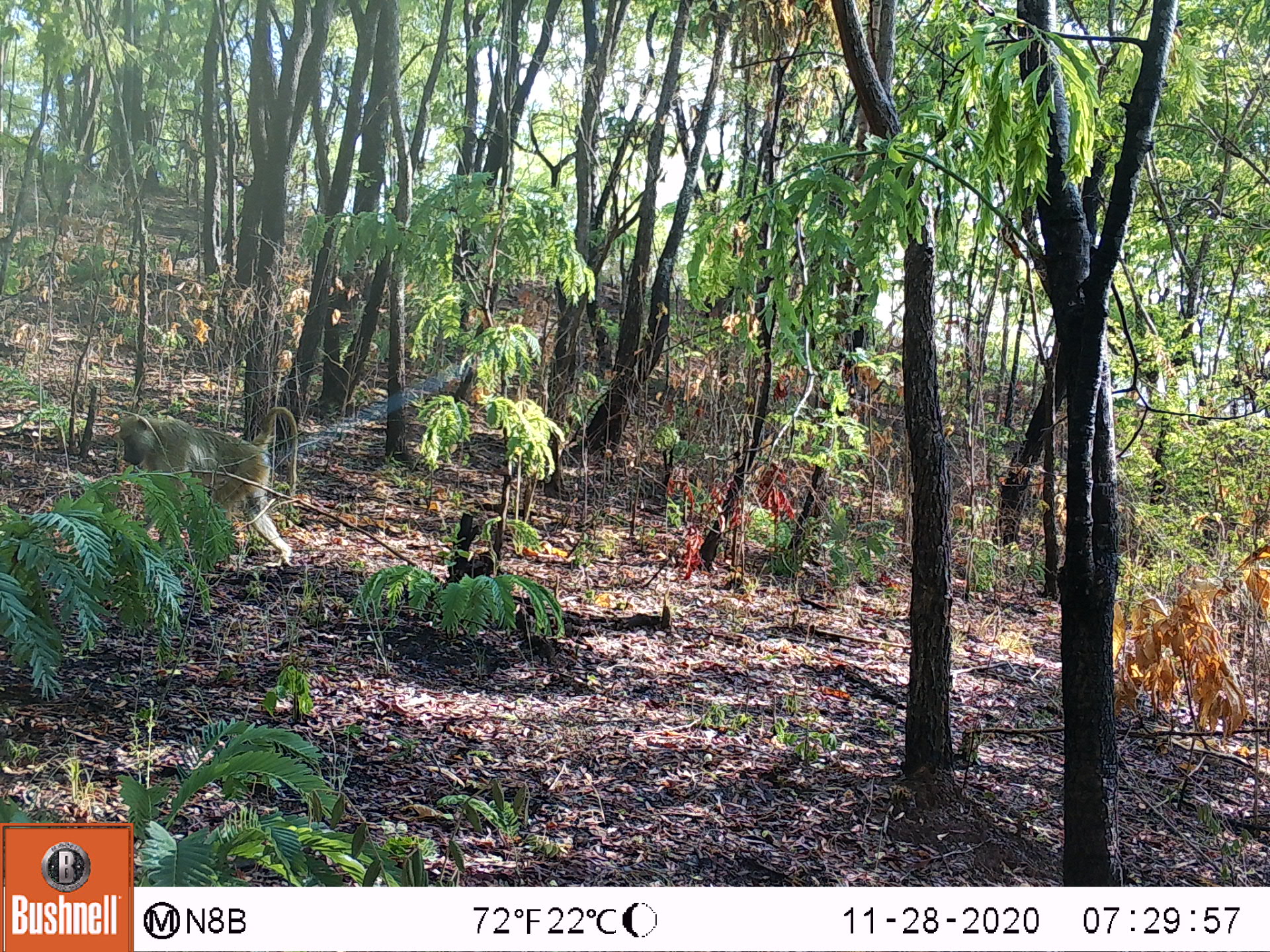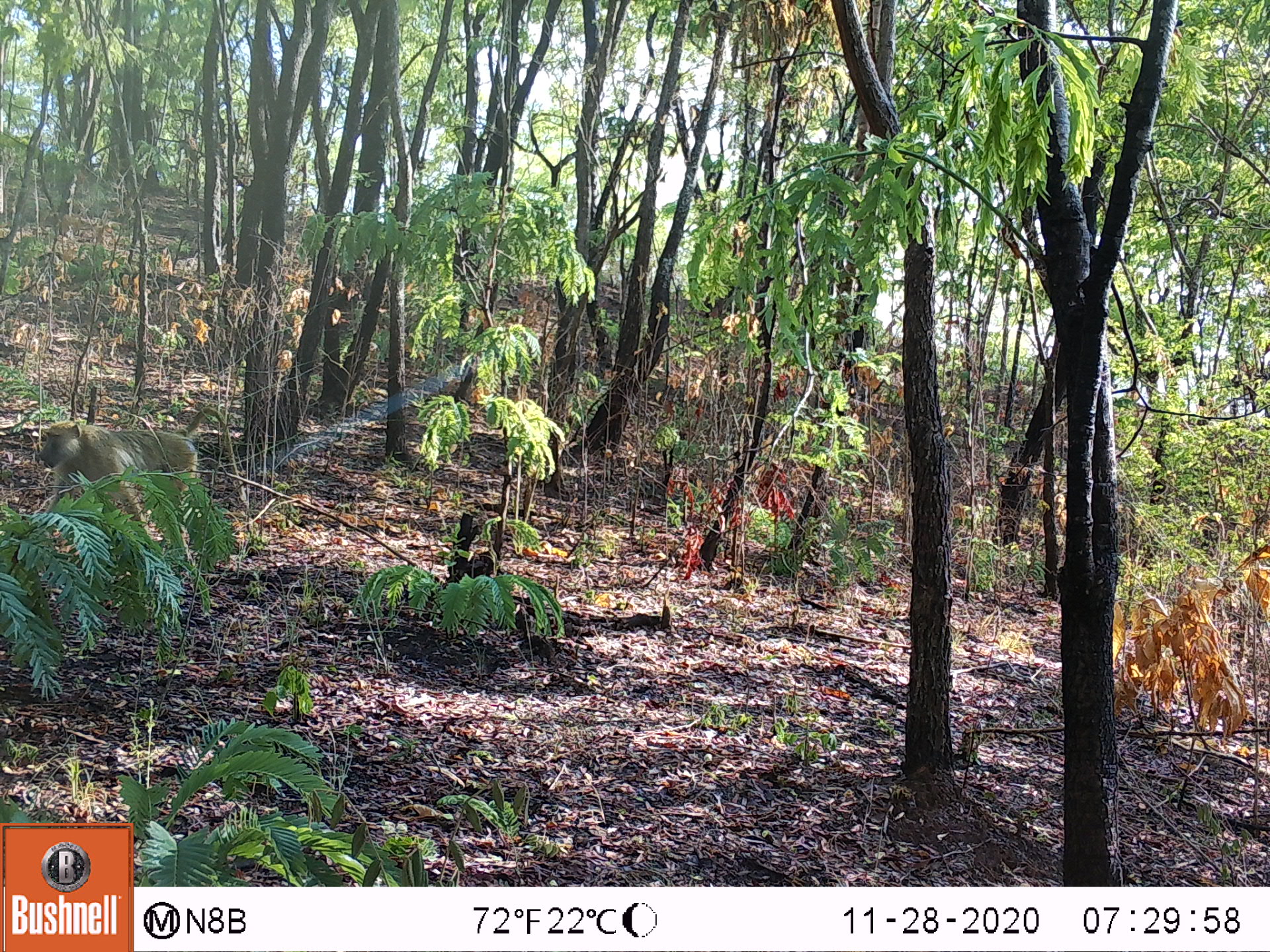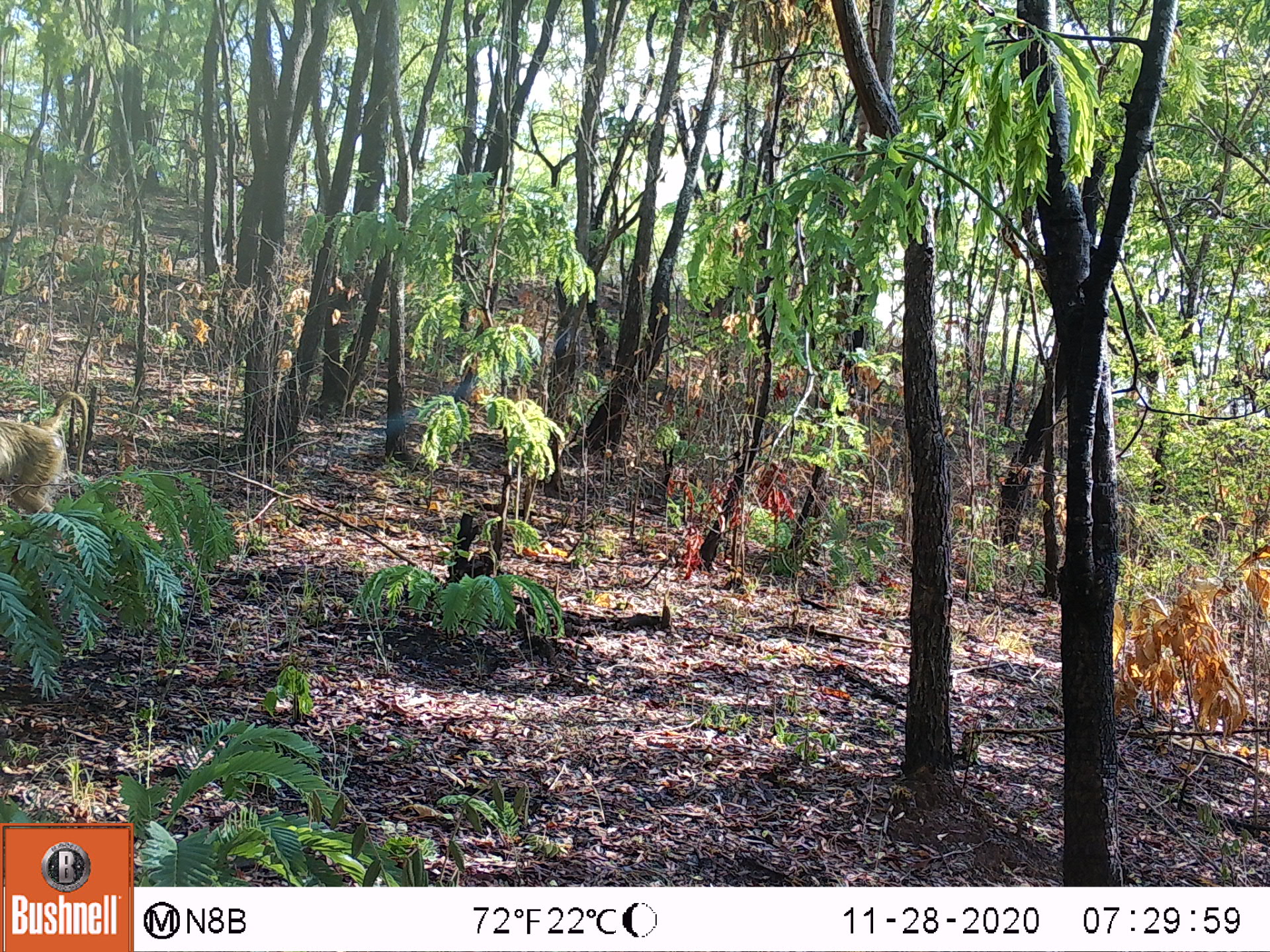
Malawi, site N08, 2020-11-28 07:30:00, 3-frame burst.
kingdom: Animalia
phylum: Chordata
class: Mammalia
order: Primates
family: Cercopithecidae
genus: Papio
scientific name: Papio cynocephalus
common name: yellow baboon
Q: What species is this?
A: Yellow baboon (Papio cynocephalus).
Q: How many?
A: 1.